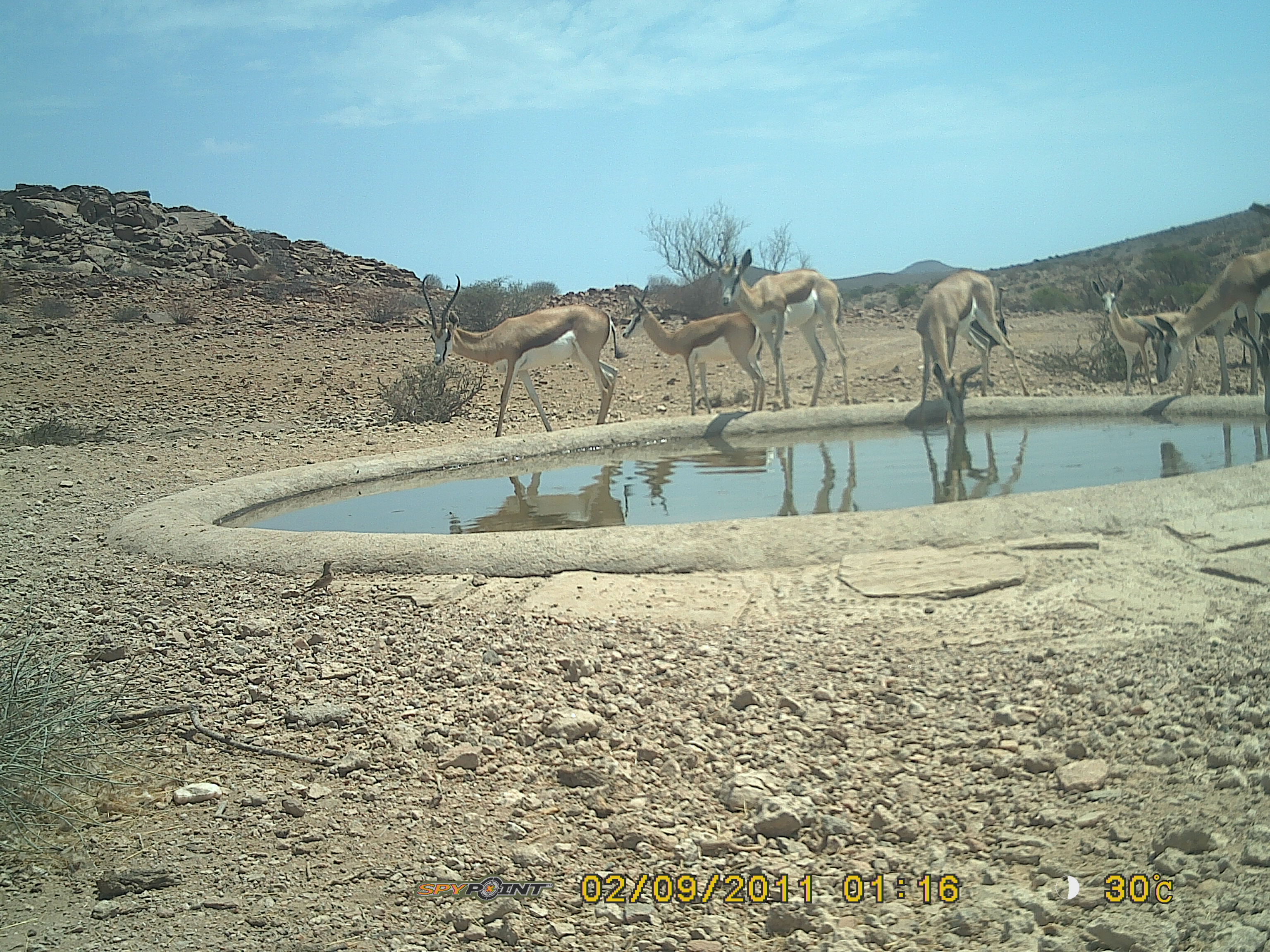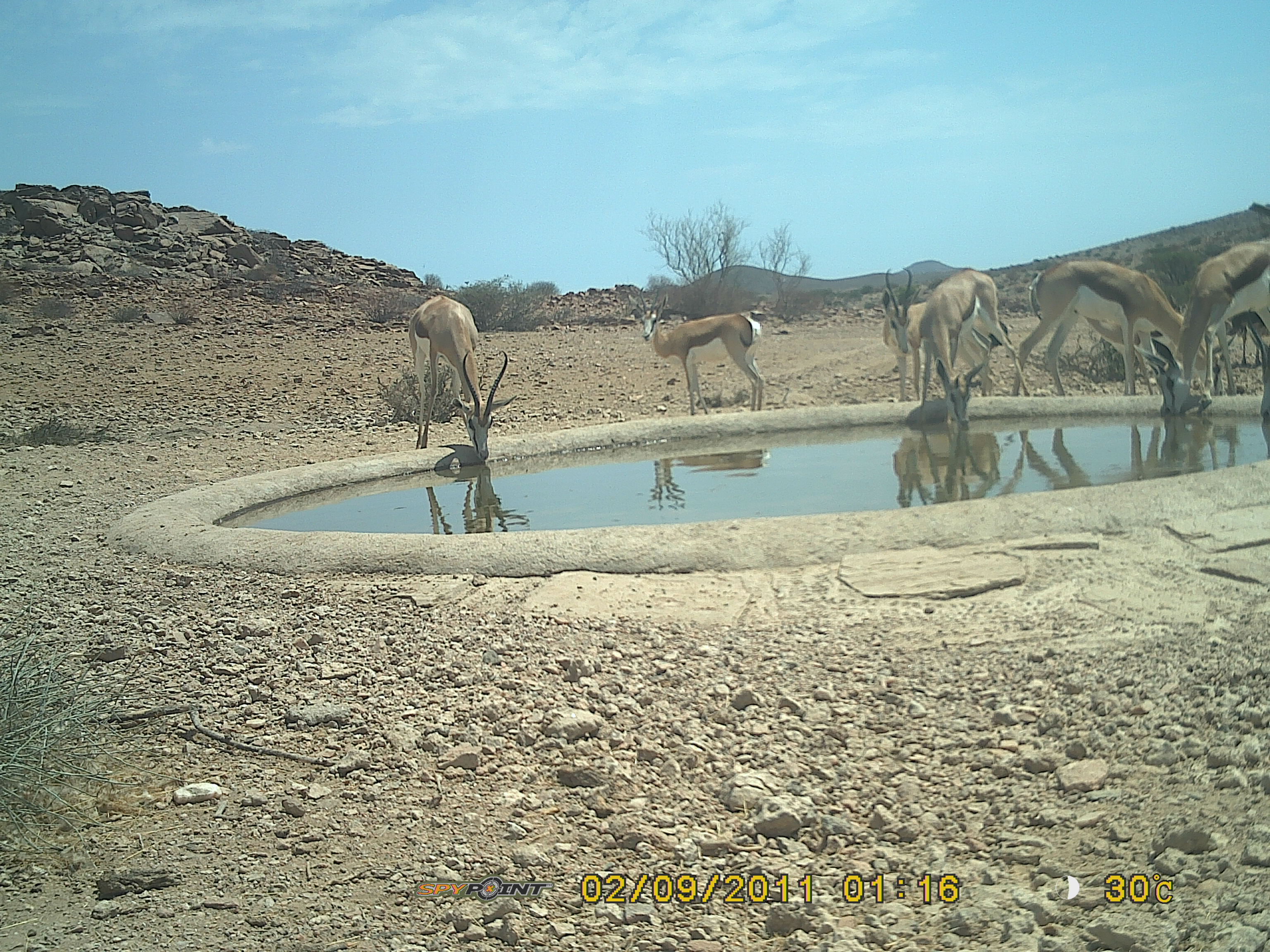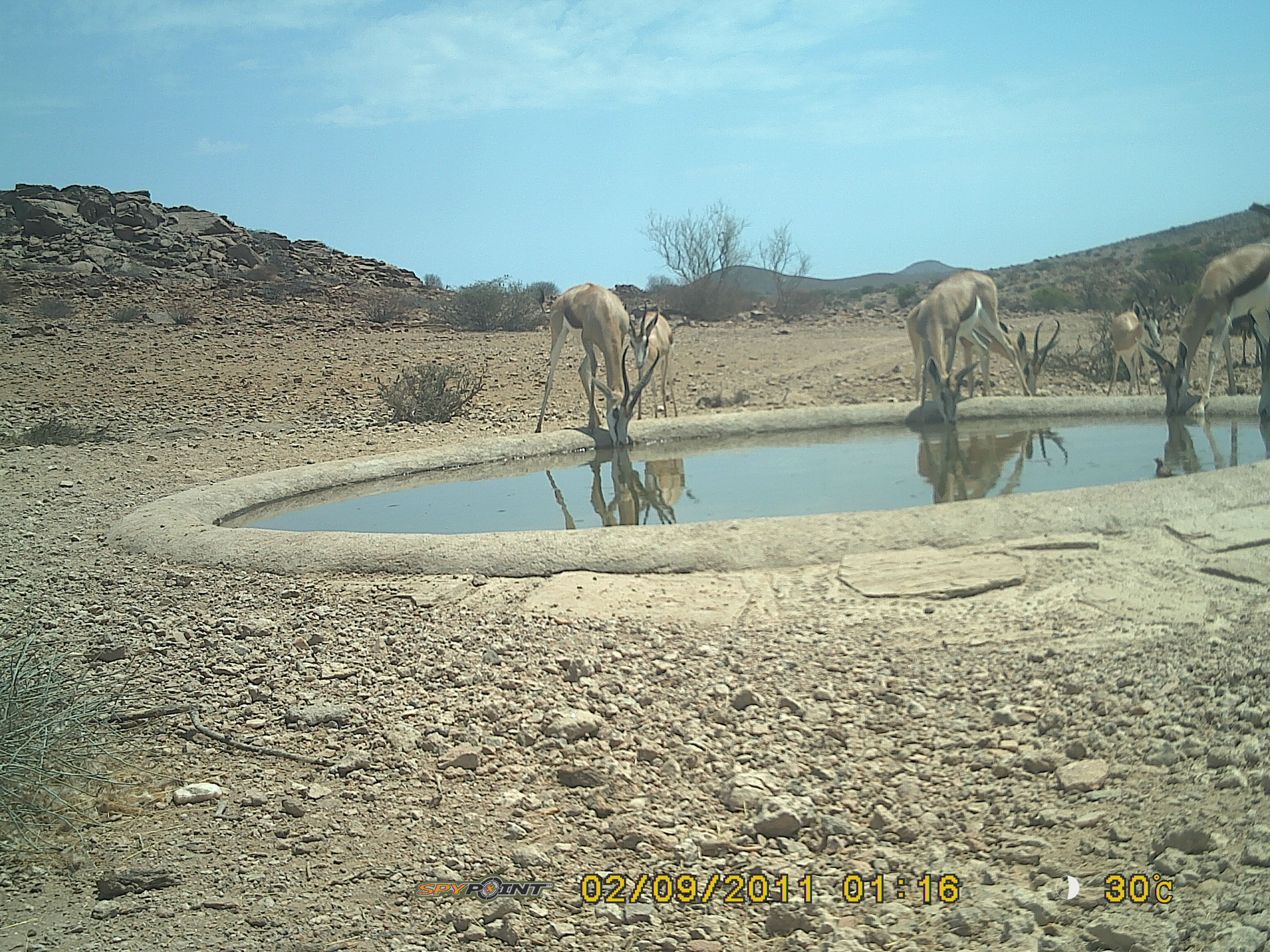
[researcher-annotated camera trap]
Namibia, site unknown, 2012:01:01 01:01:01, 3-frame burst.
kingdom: Animalia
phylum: Chordata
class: Mammalia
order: Artiodactyla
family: Bovidae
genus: Antidorcas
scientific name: Antidorcas marsupialis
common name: springbok